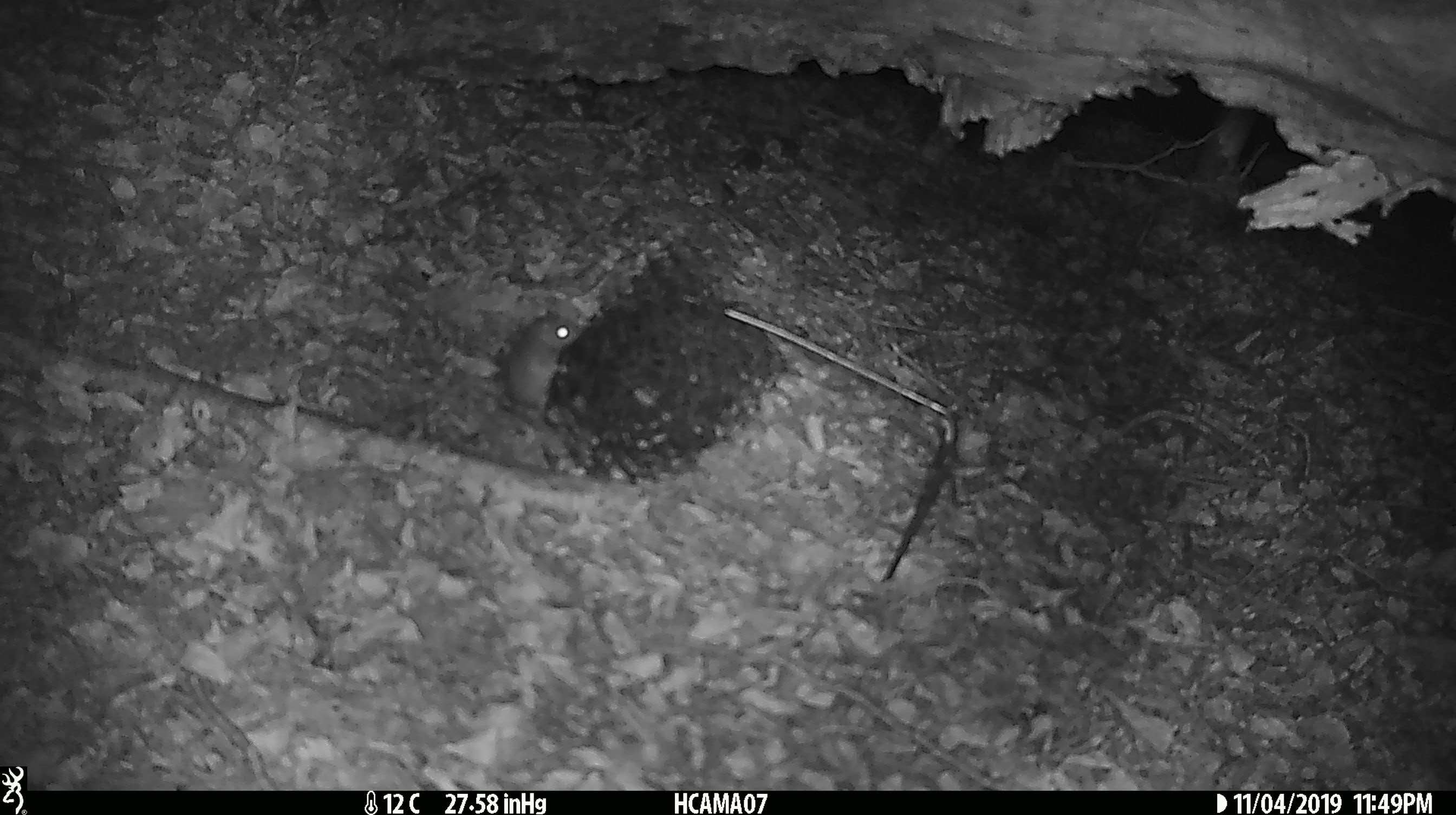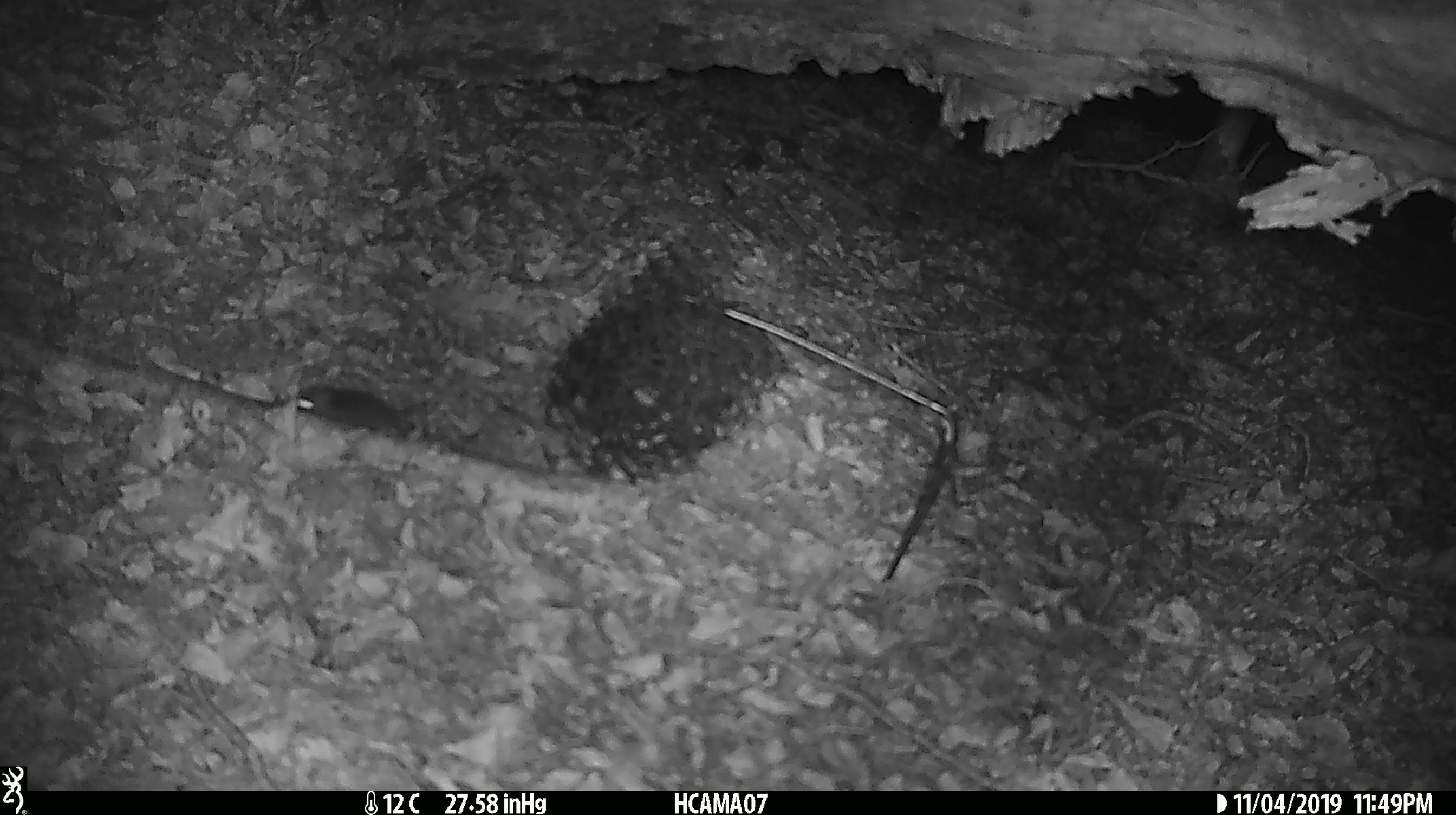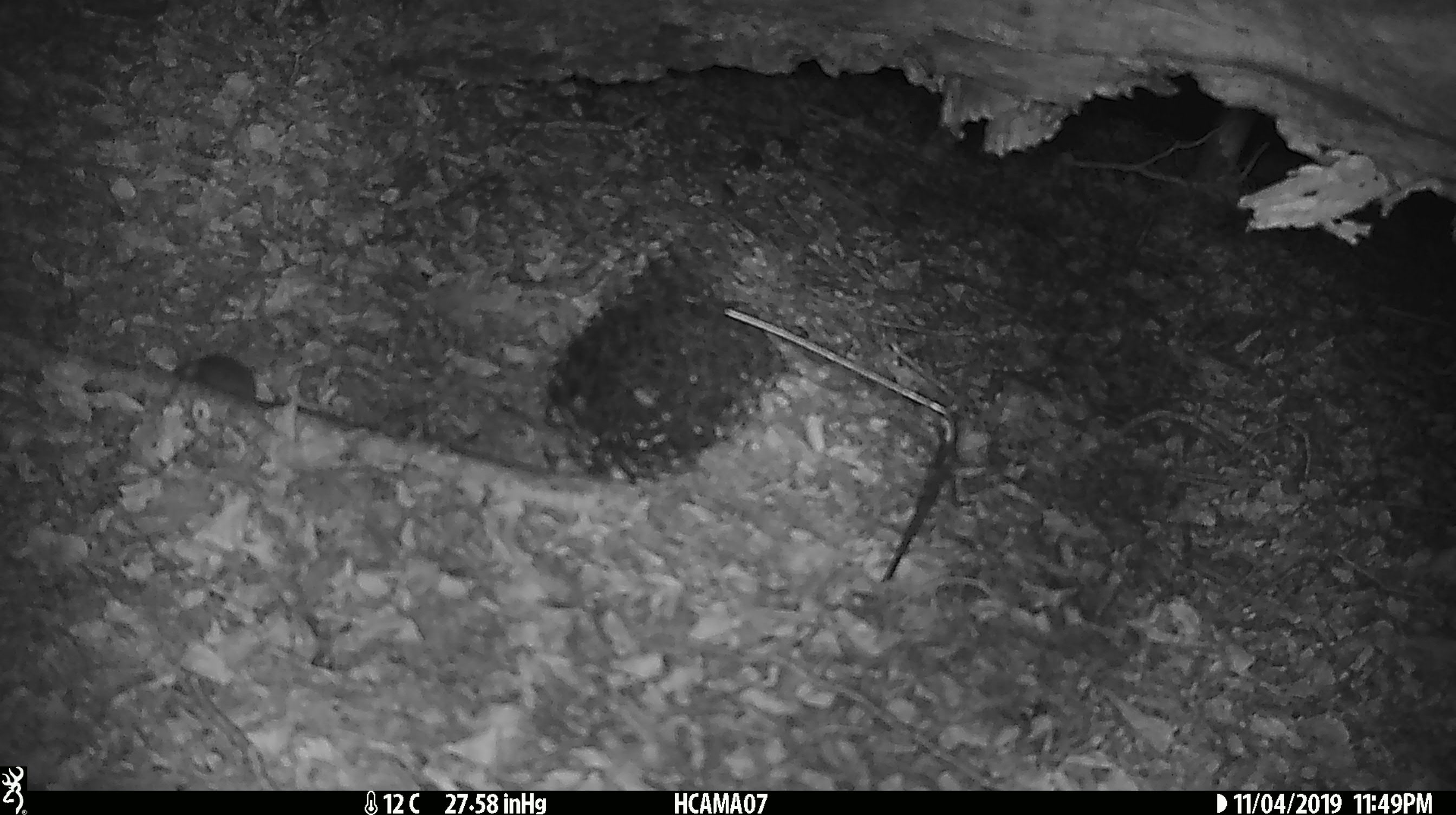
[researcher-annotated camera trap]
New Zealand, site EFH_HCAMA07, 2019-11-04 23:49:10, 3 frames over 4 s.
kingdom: Animalia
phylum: Chordata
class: Mammalia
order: Rodentia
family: Muridae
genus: Mus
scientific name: Mus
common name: mouse